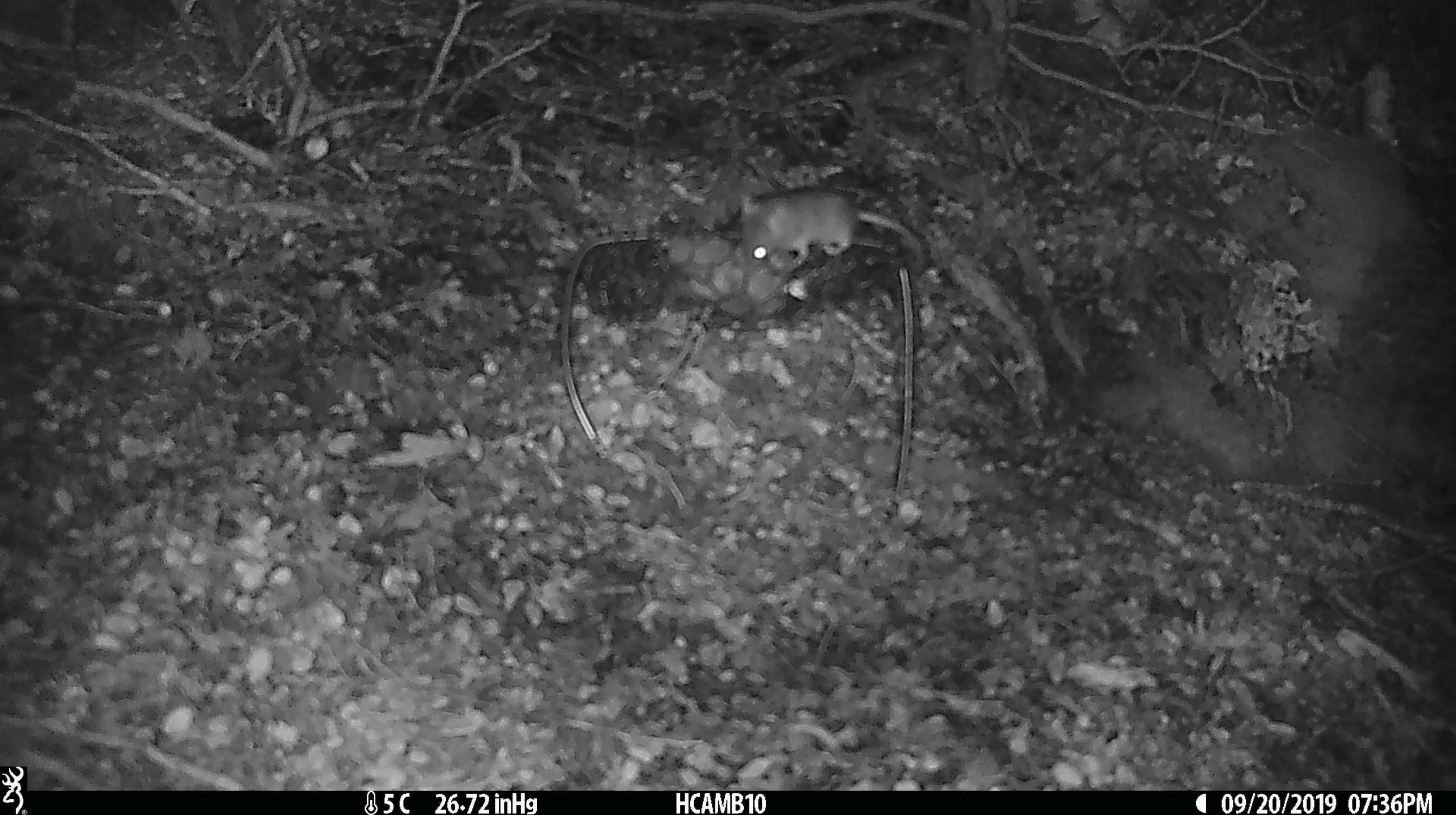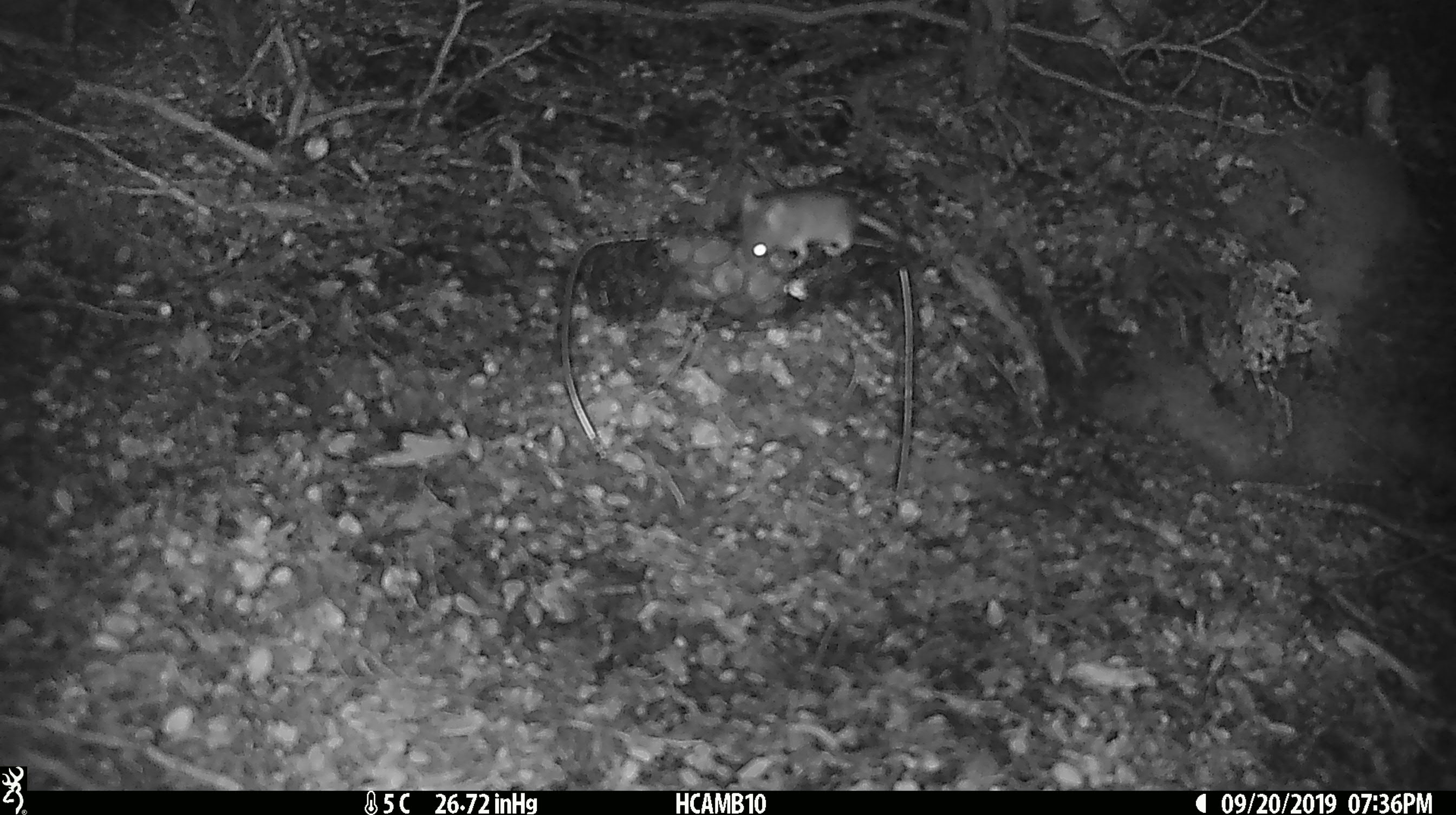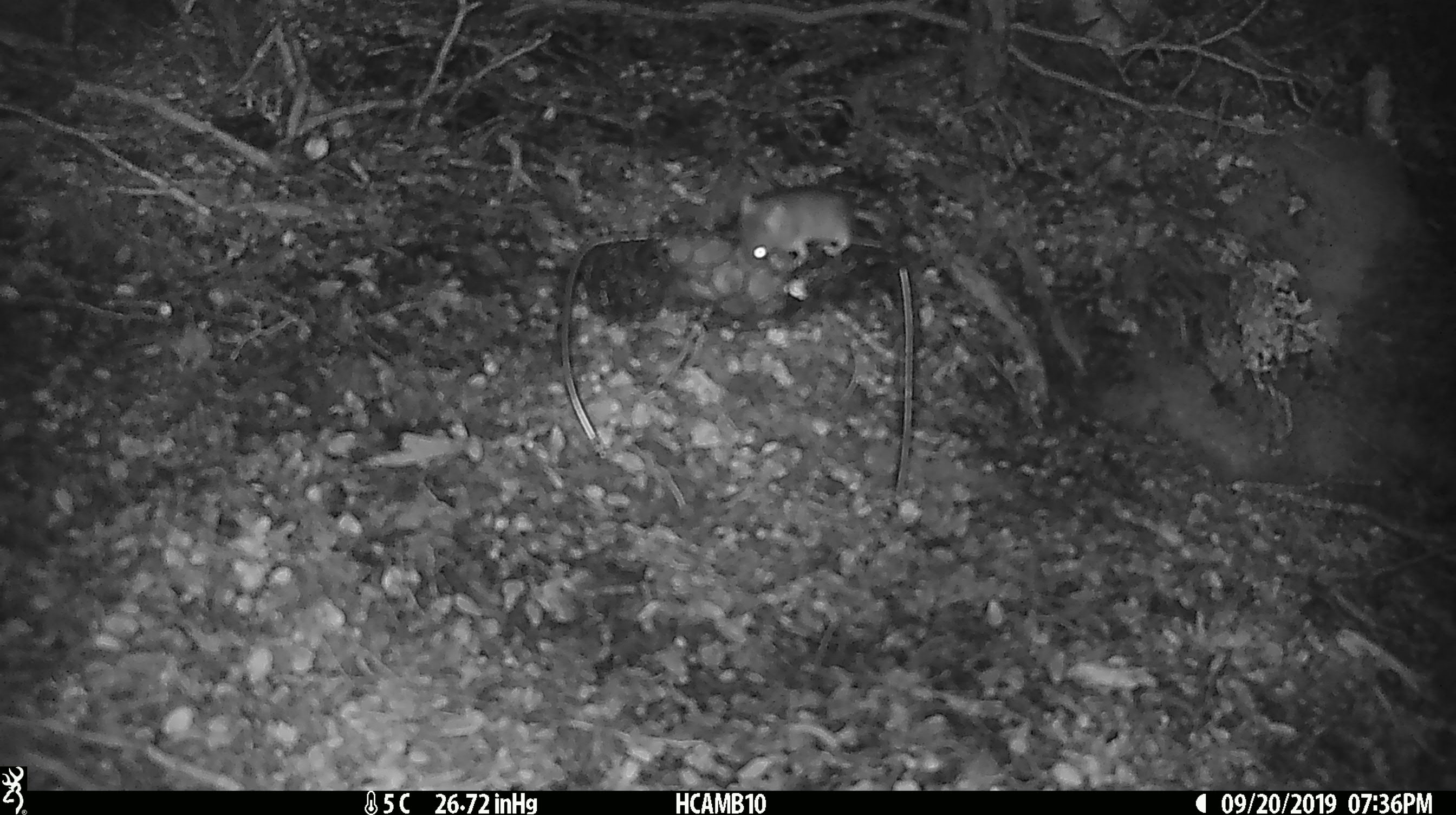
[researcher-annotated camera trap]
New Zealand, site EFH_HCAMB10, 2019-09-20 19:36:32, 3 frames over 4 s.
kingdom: Animalia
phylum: Chordata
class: Mammalia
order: Rodentia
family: Muridae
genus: Mus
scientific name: Mus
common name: mouse